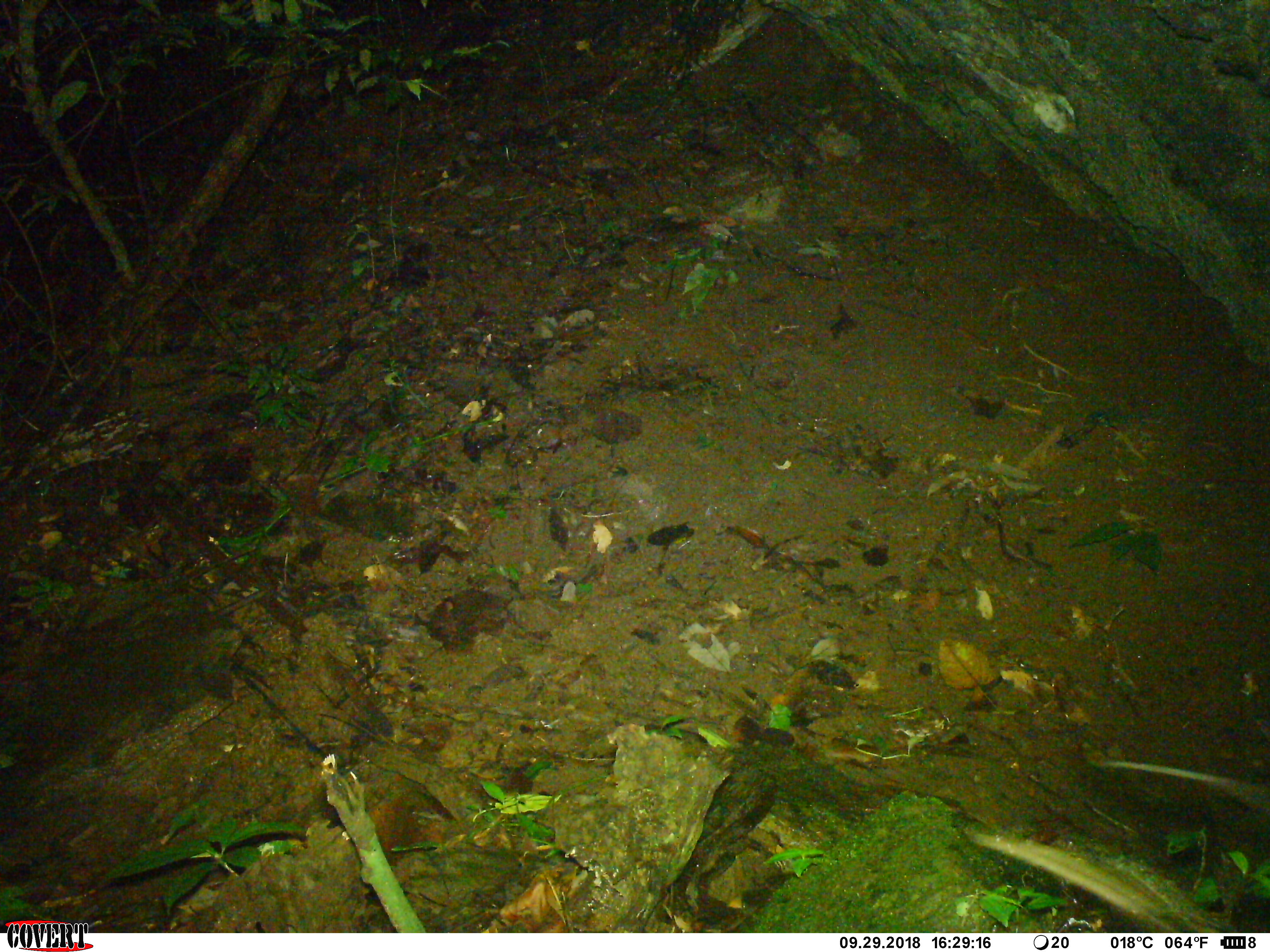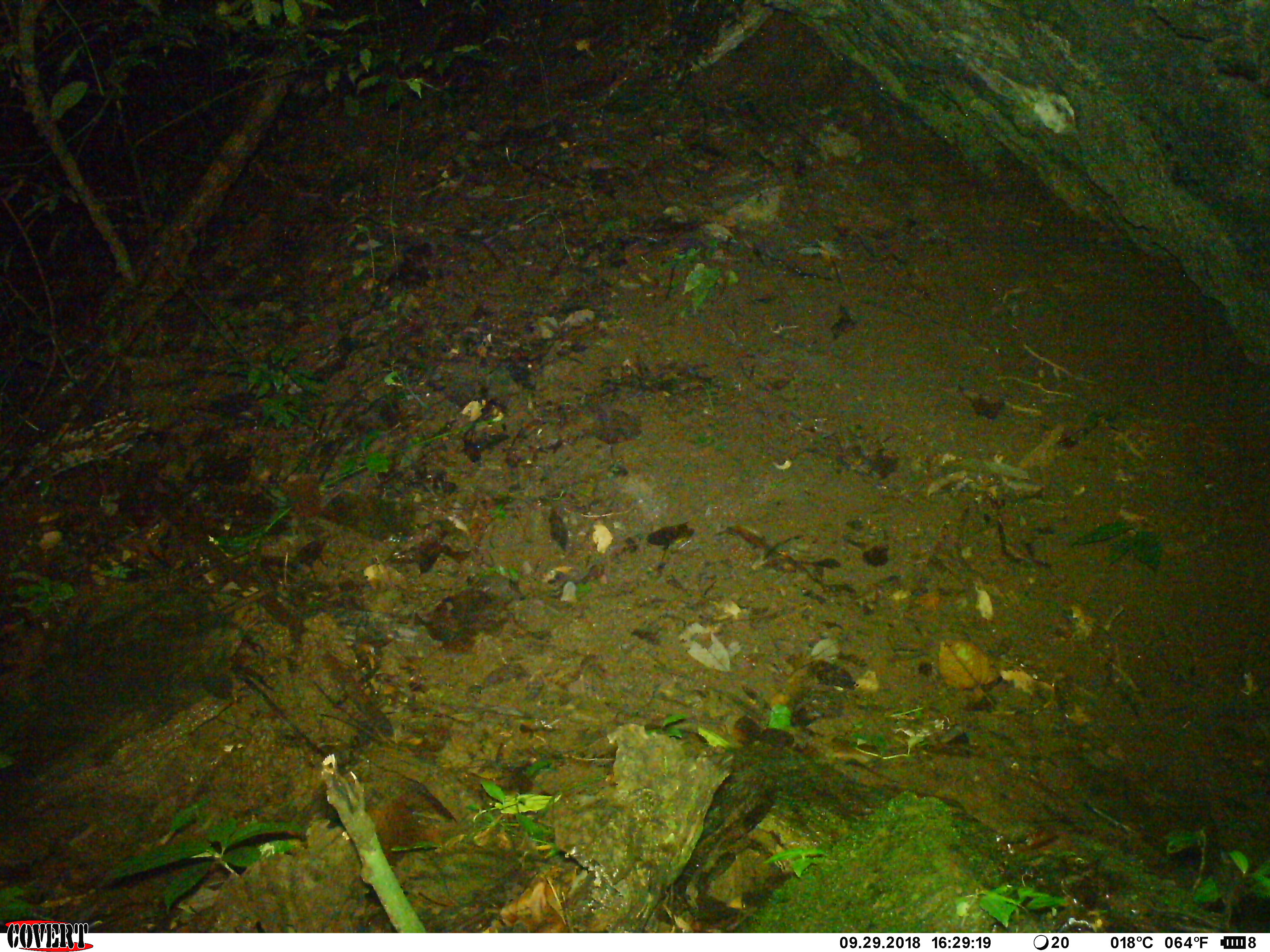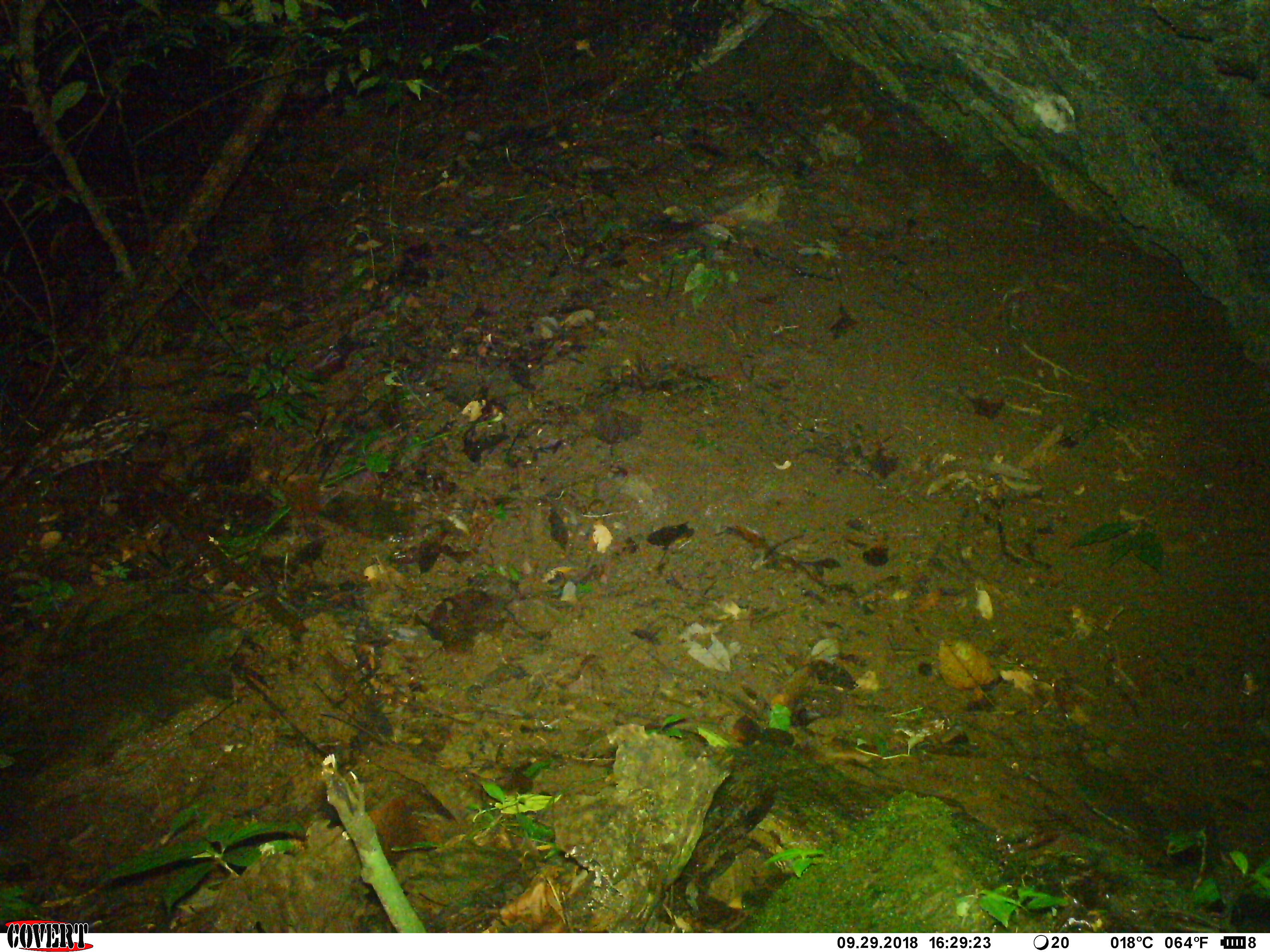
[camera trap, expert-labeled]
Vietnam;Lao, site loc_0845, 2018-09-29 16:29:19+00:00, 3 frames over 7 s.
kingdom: Animalia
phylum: Chordata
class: Mammalia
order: Rodentia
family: Muridae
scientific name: Muridae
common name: old-world mice and rats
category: unidentified murid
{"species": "unidentified murid (old-world mice and rats) (Muridae)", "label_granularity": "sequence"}